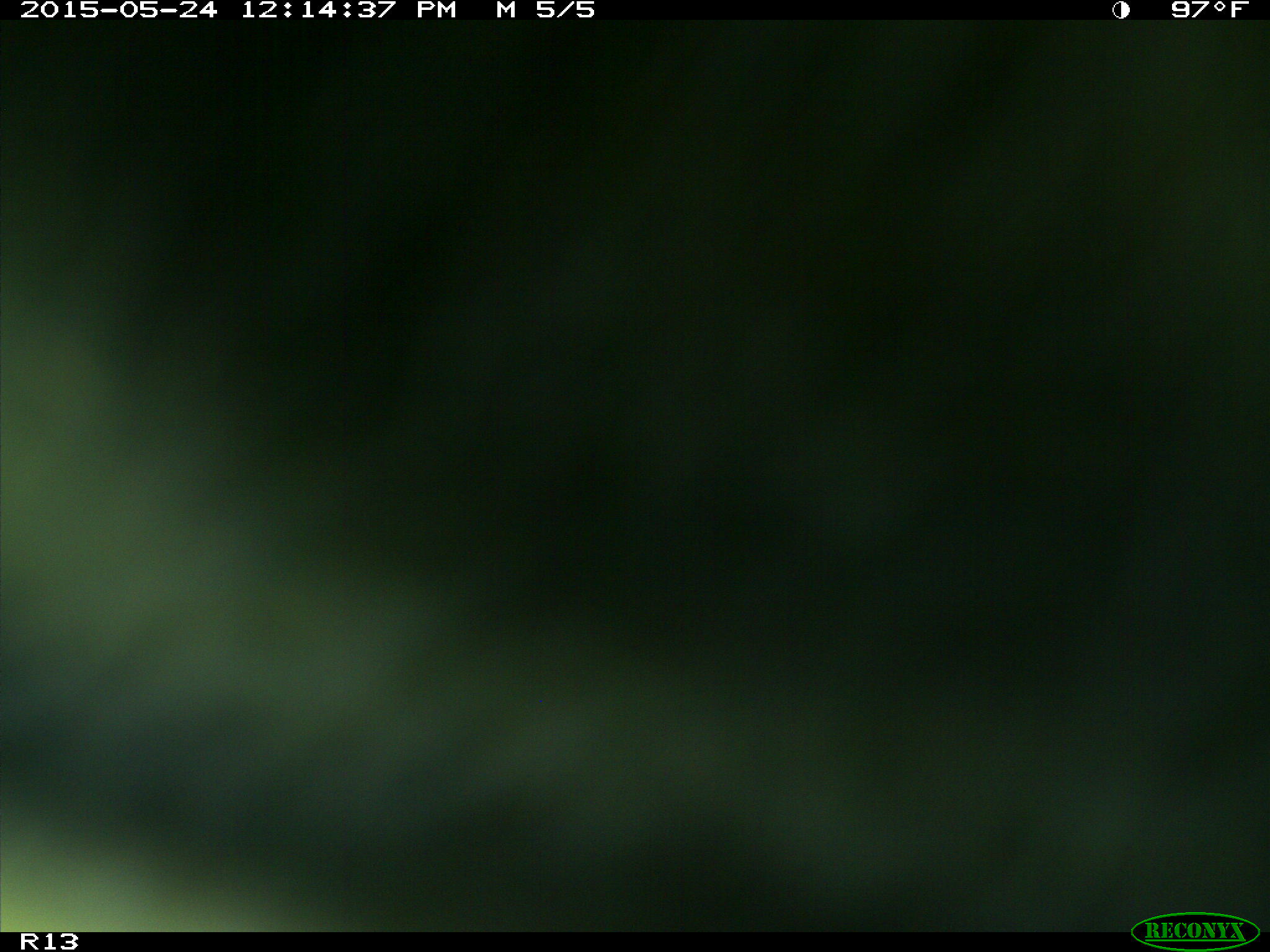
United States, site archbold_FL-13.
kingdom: Animalia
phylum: Chordata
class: Mammalia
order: Artiodactyla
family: Bovidae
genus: Bos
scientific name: Bos taurus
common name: domestic cow